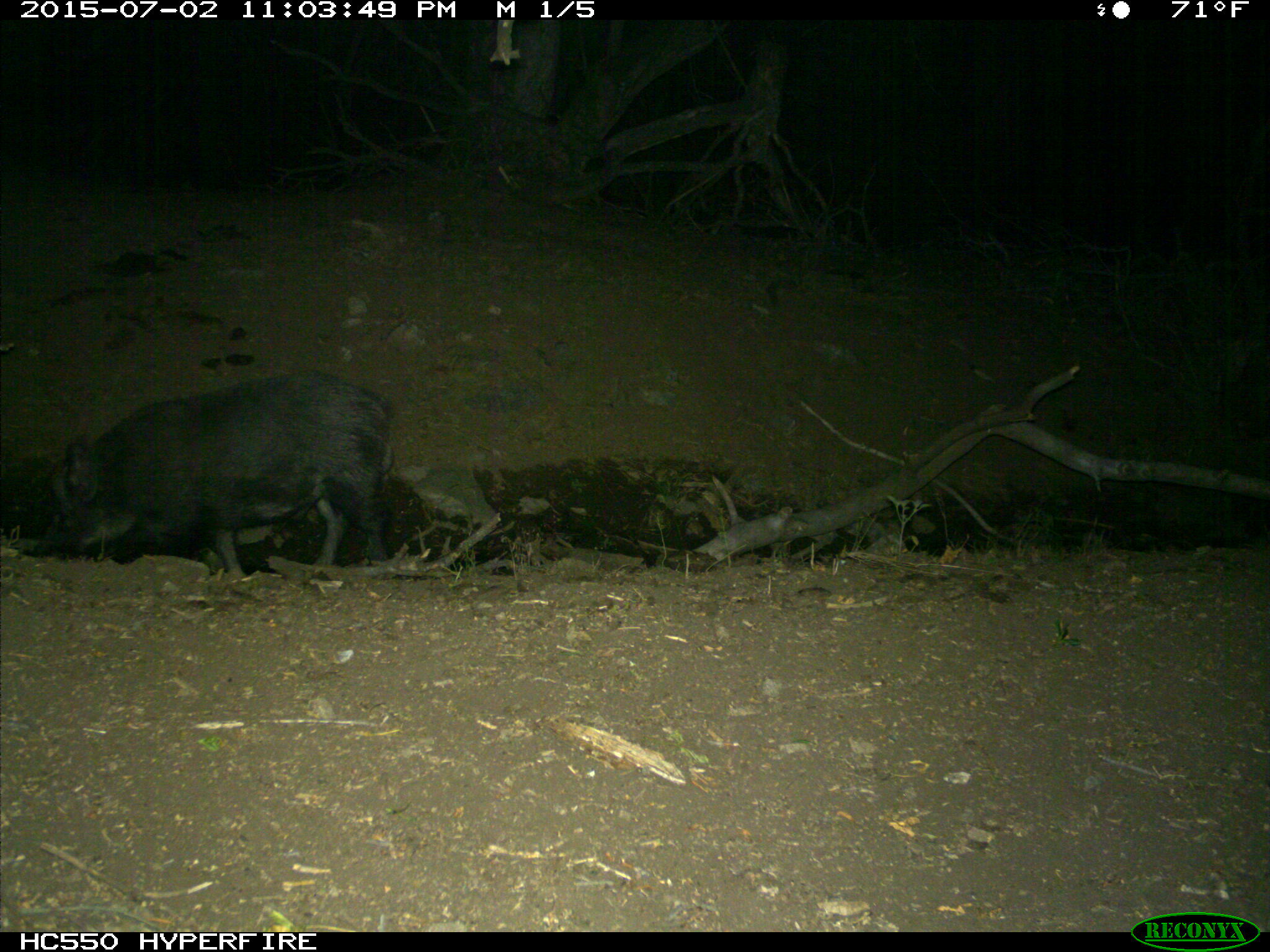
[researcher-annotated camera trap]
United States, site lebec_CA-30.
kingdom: Animalia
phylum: Chordata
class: Mammalia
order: Artiodactyla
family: Suidae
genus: Sus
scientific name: Sus scrofa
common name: wild boar